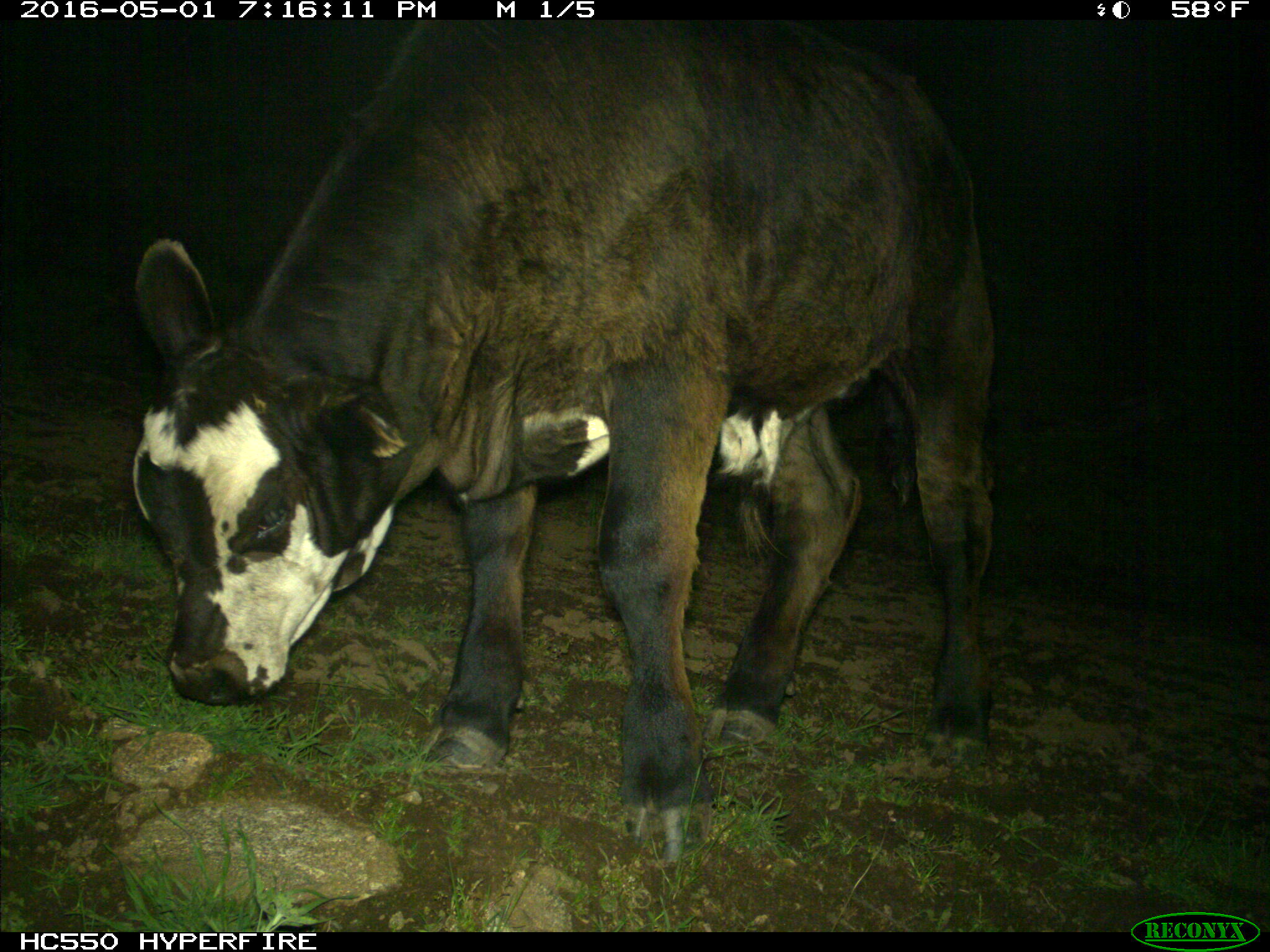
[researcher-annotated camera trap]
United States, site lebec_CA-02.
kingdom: Animalia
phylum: Chordata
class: Mammalia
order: Artiodactyla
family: Bovidae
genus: Bos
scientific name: Bos taurus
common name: domestic cow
Bos taurus (domestic cow).